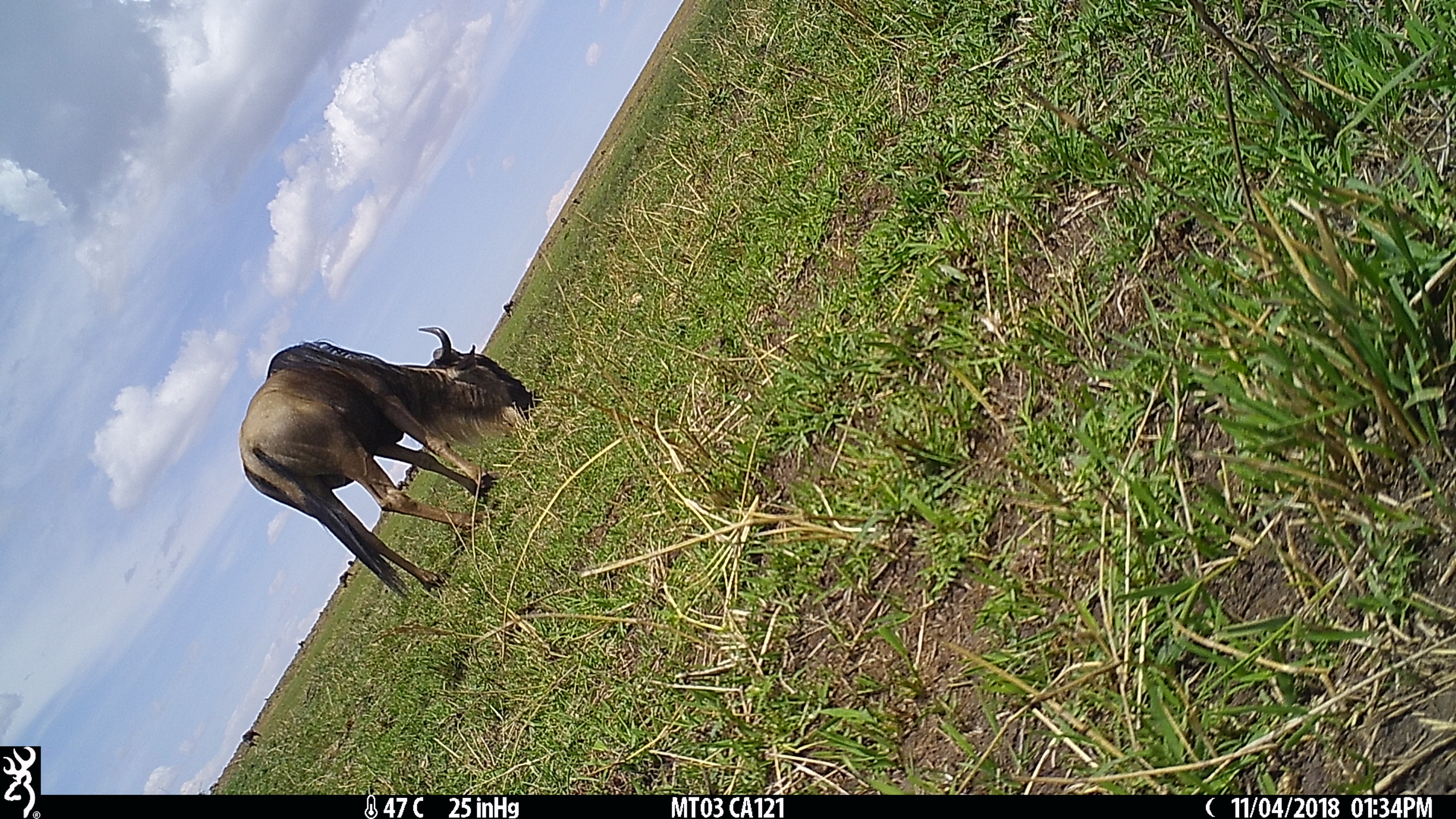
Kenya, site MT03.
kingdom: Animalia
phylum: Chordata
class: Mammalia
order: Artiodactyla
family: Bovidae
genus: Connochaetes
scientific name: Connochaetes taurinus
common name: blue wildebeest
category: wildebeest